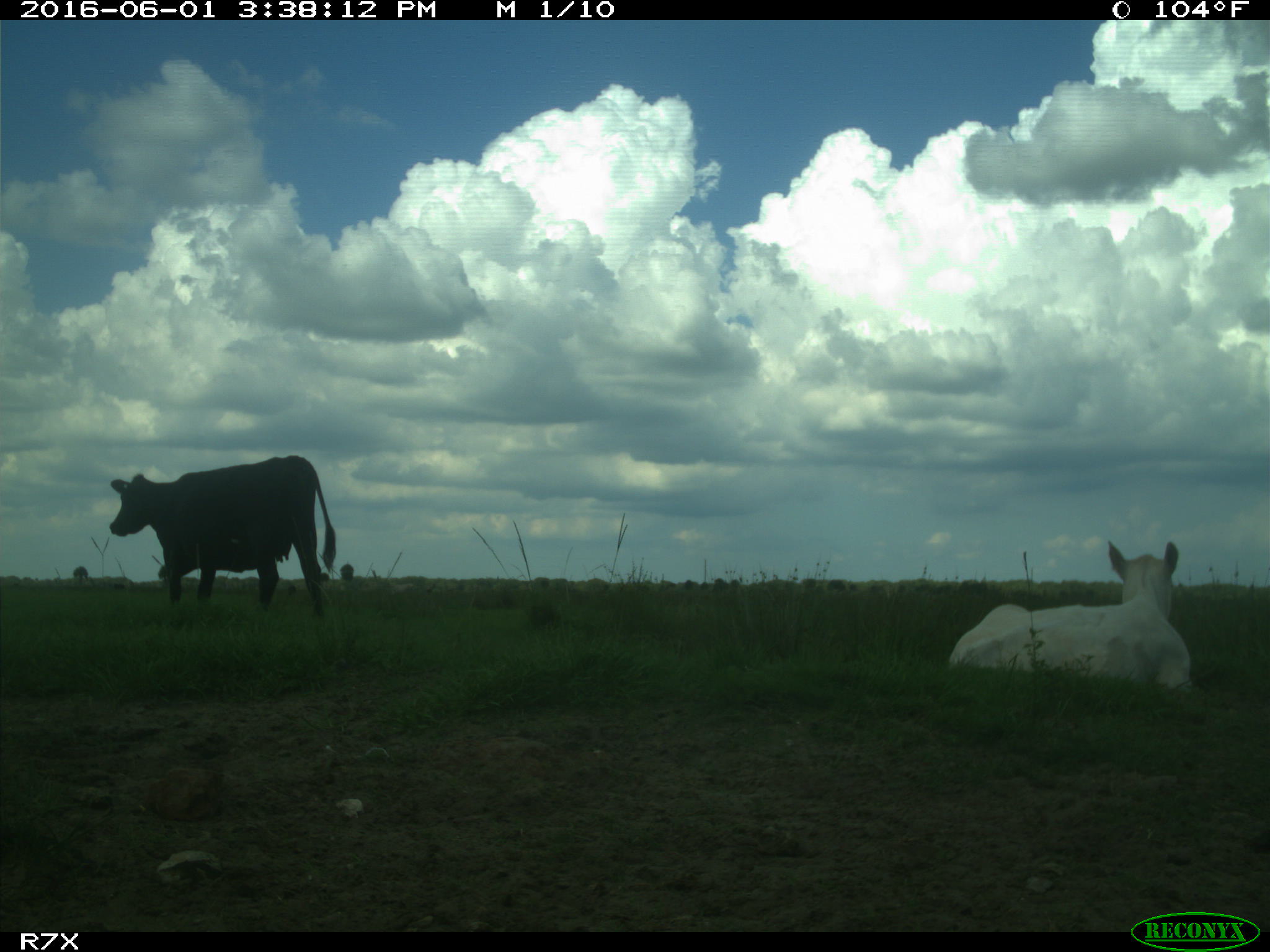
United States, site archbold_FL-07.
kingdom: Animalia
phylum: Chordata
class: Mammalia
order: Artiodactyla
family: Bovidae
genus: Bos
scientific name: Bos taurus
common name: domestic cow